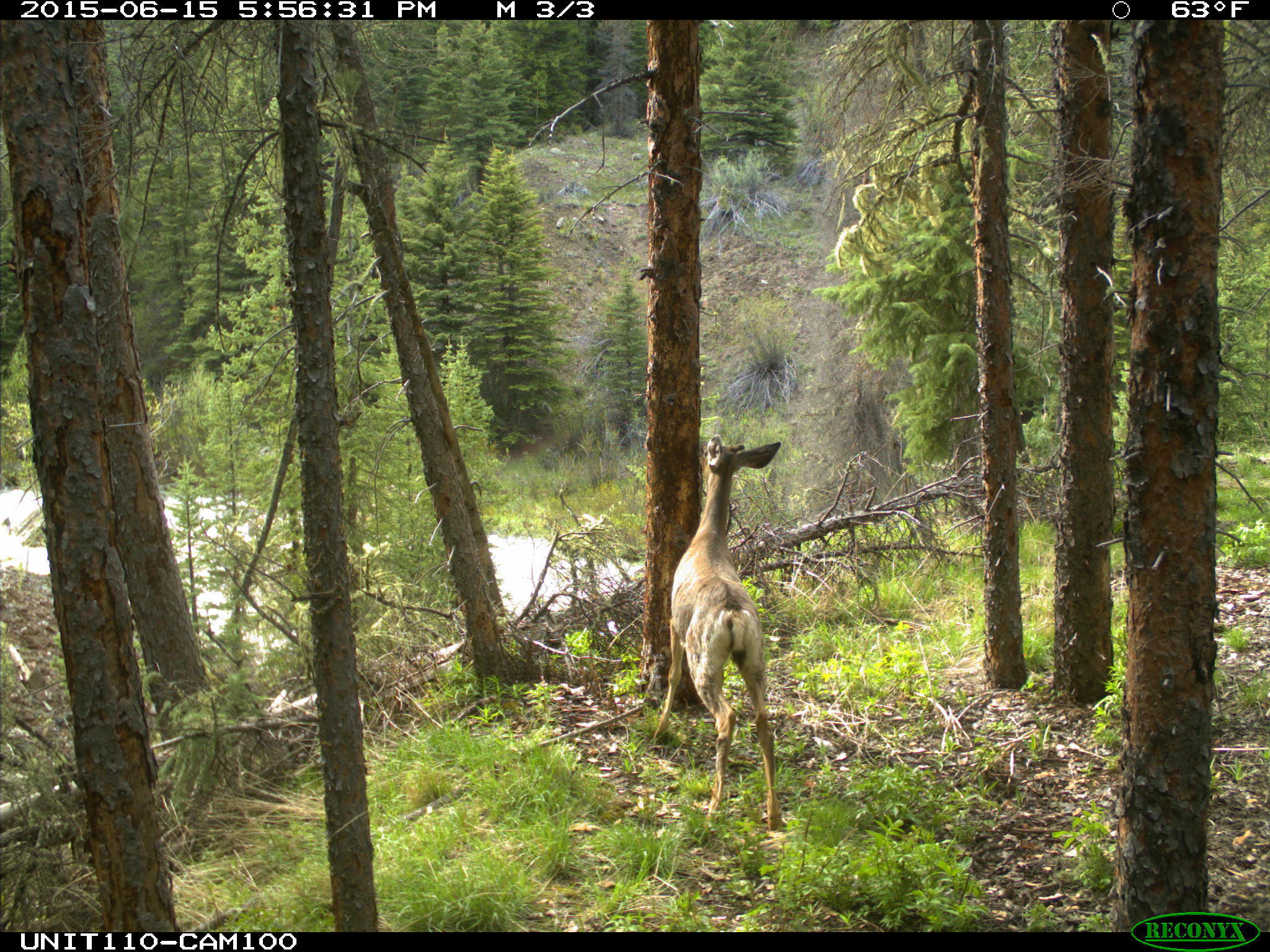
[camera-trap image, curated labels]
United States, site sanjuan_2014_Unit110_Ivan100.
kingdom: Animalia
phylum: Chordata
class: Mammalia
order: Artiodactyla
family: Cervidae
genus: Odocoileus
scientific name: Odocoileus hemionus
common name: mule deer